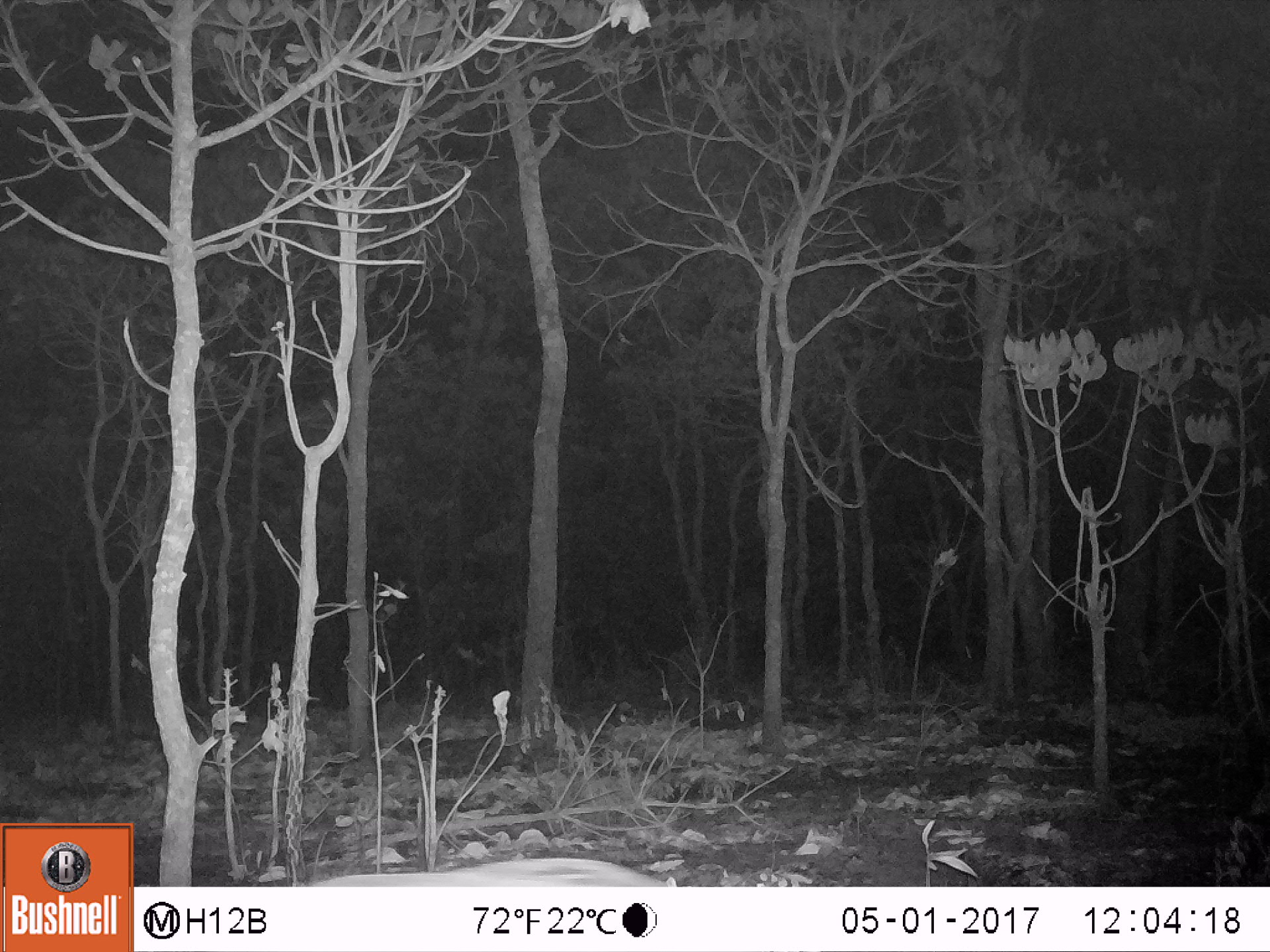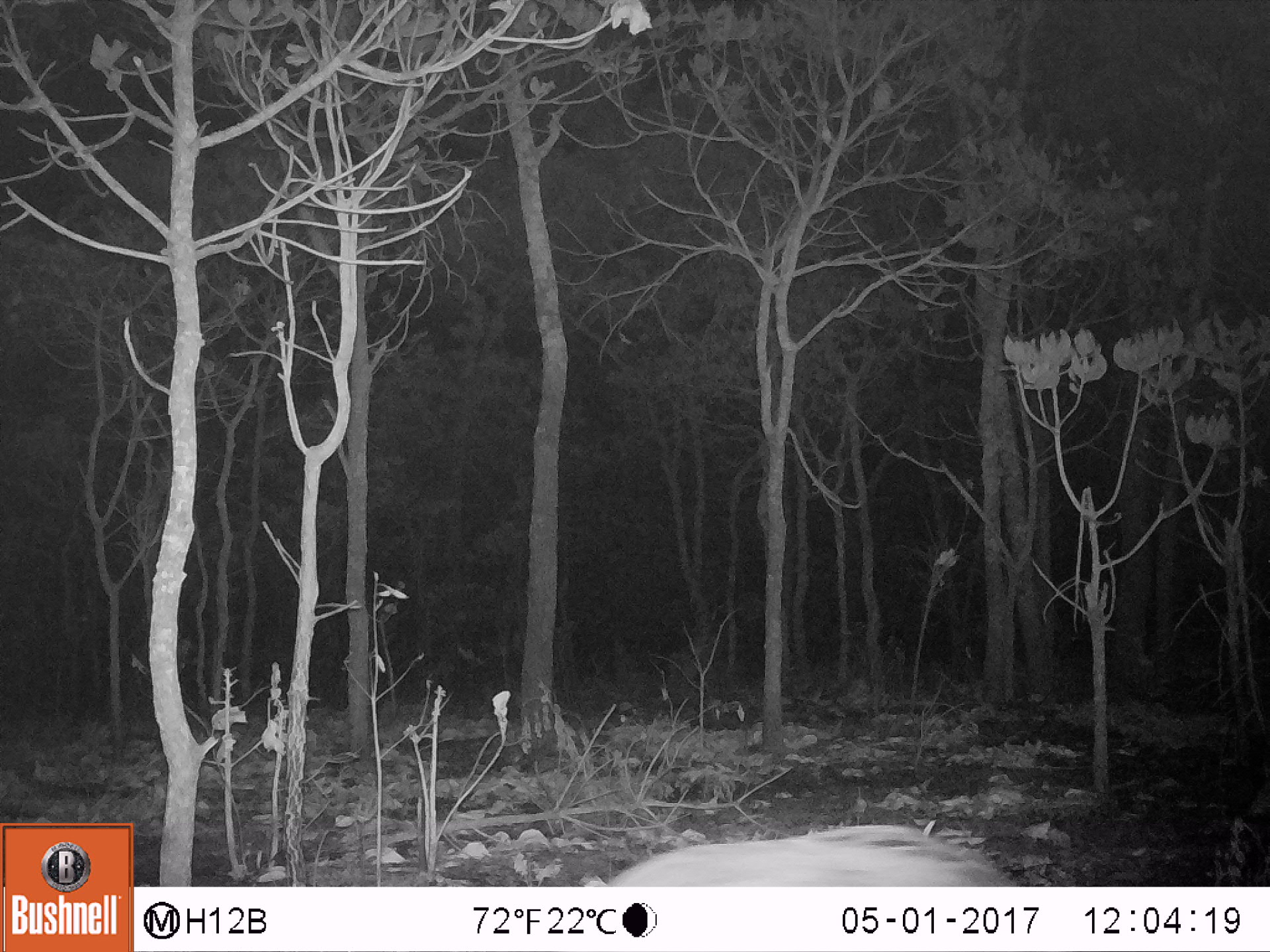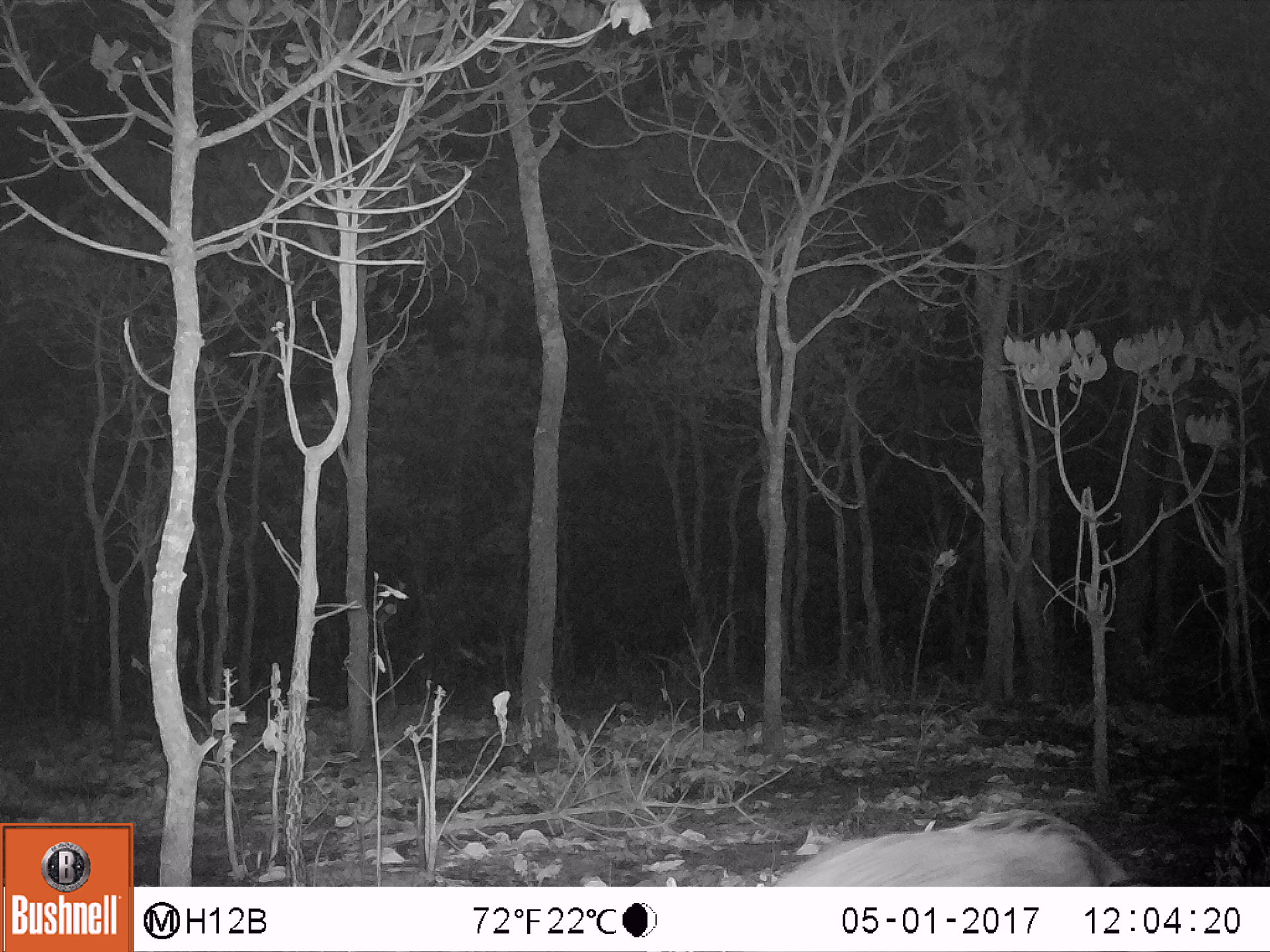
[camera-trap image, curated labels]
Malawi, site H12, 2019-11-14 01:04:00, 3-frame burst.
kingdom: Animalia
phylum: Chordata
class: Mammalia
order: Artiodactyla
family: Suidae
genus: Potamochoerus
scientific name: Potamochoerus larvatus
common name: bushpig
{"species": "bushpig (Potamochoerus larvatus)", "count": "1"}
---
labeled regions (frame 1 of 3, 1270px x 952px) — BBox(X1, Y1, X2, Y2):
bushpig: BBox(302, 848, 681, 881)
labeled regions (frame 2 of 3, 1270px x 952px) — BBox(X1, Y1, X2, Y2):
bushpig: BBox(582, 821, 1019, 883)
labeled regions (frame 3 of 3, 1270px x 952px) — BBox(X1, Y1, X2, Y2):
bushpig: BBox(765, 806, 1137, 881)